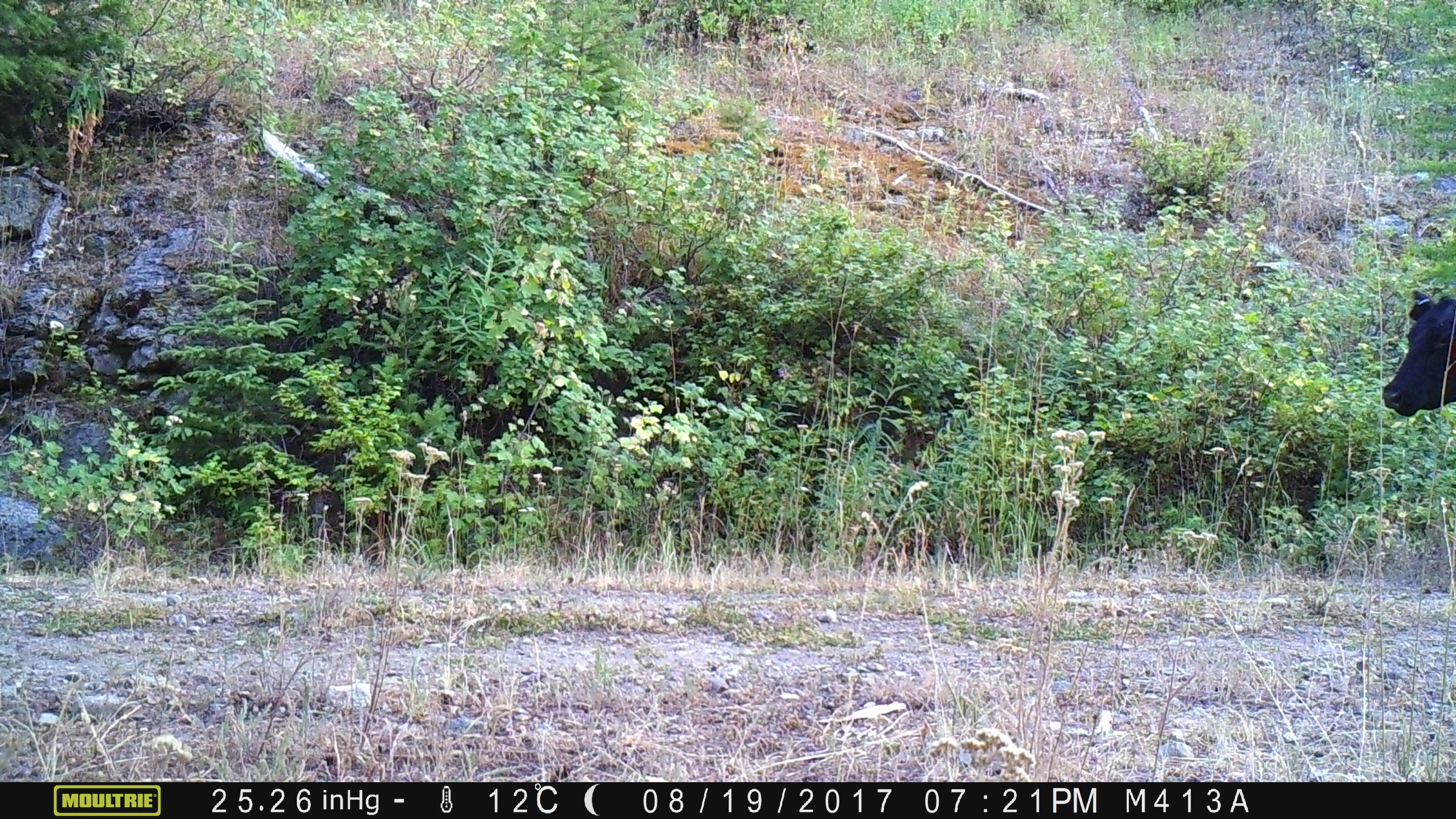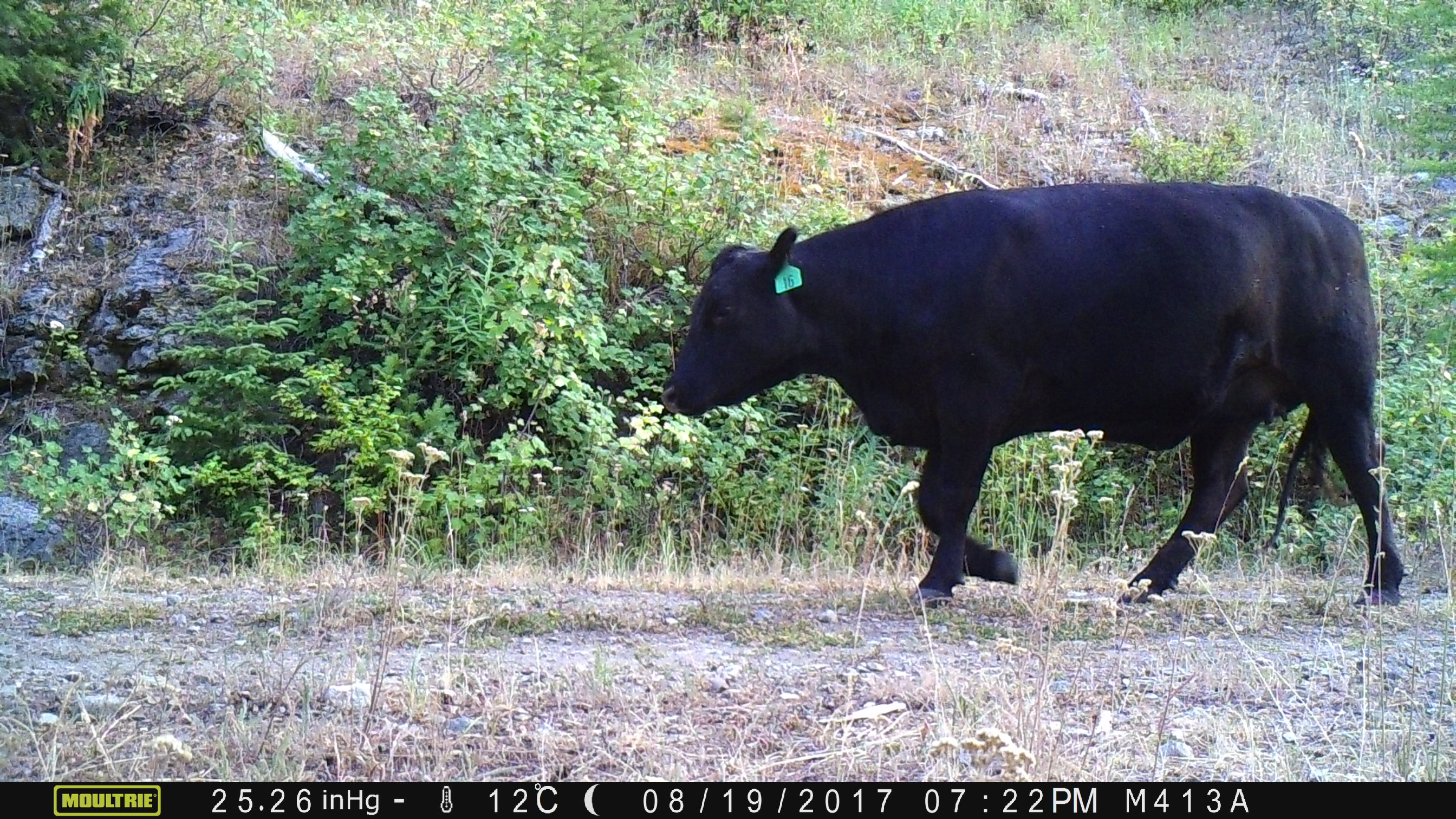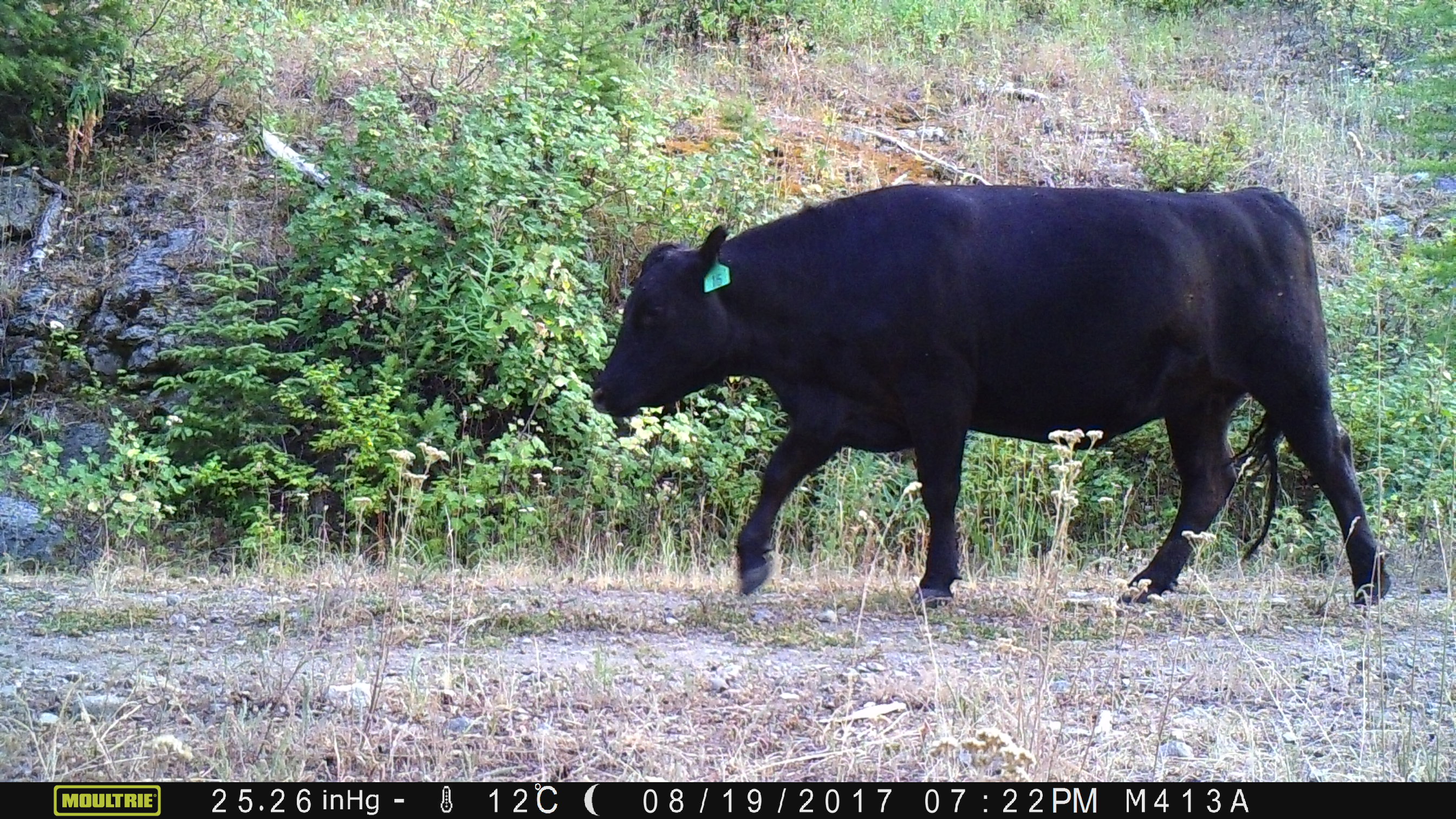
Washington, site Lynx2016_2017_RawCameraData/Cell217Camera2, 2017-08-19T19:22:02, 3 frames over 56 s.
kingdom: Animalia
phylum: Chordata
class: Mammalia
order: Artiodactyla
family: Bovidae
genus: Bos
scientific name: Bos taurus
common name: domestic cattle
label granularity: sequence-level